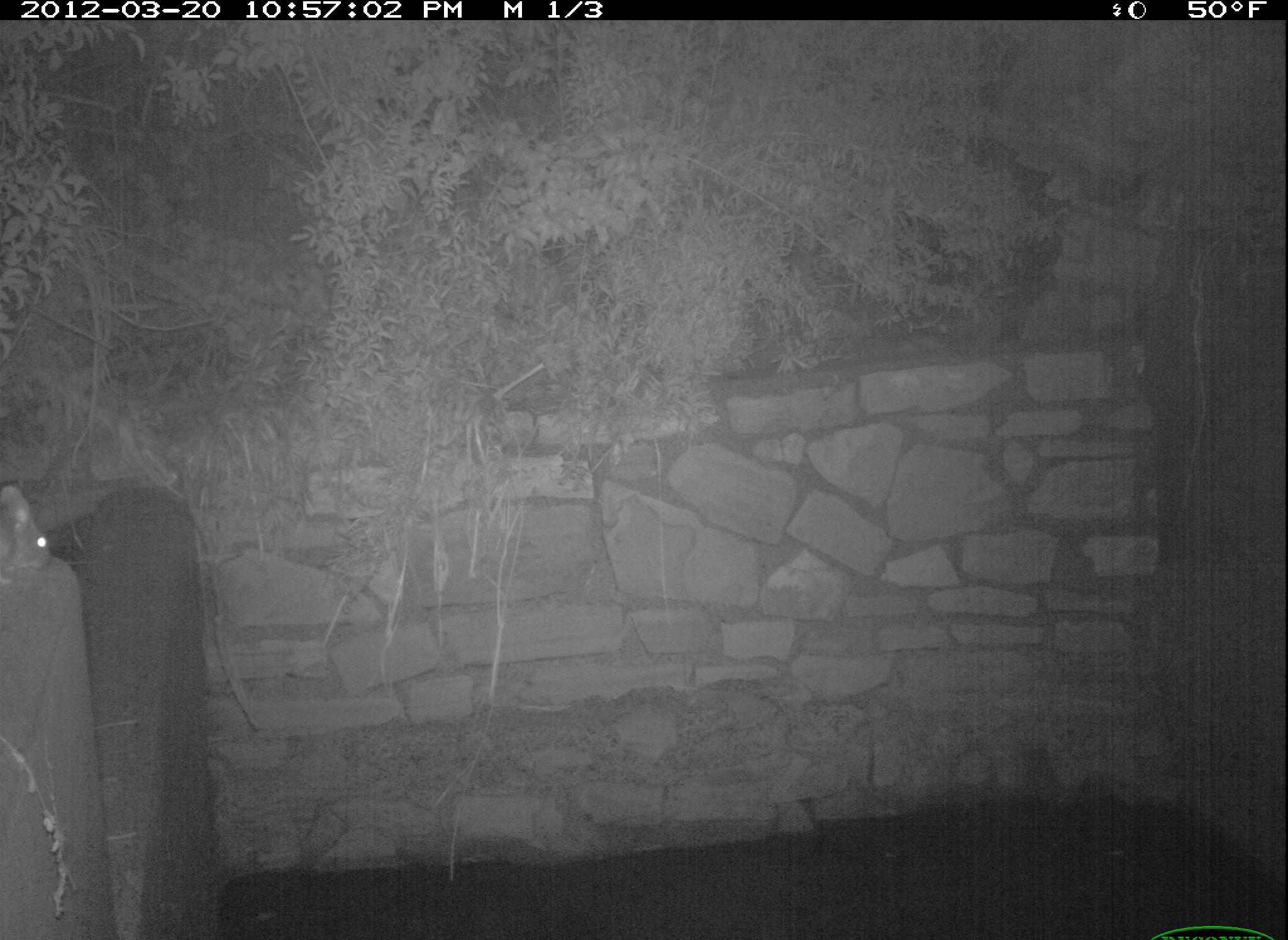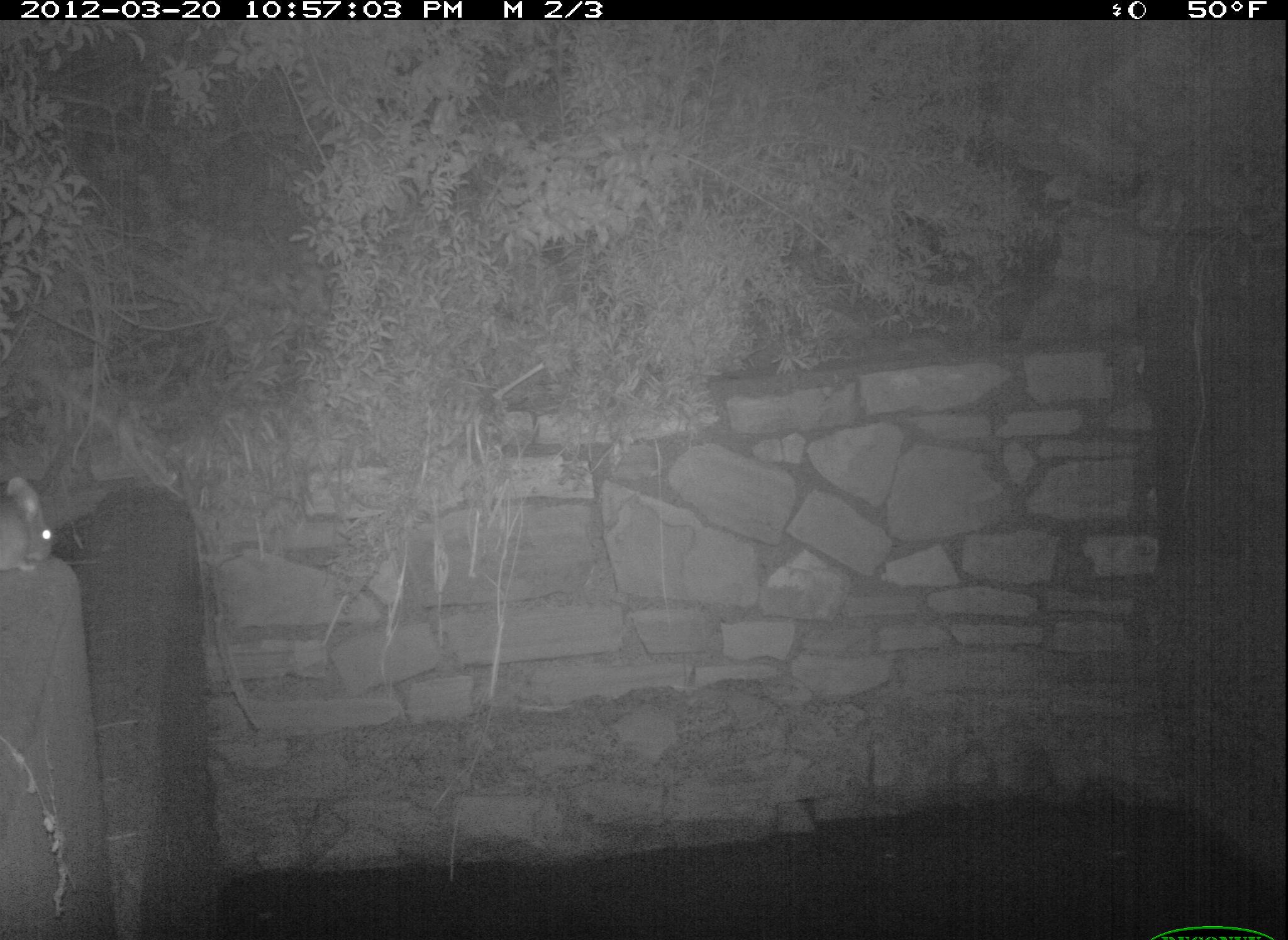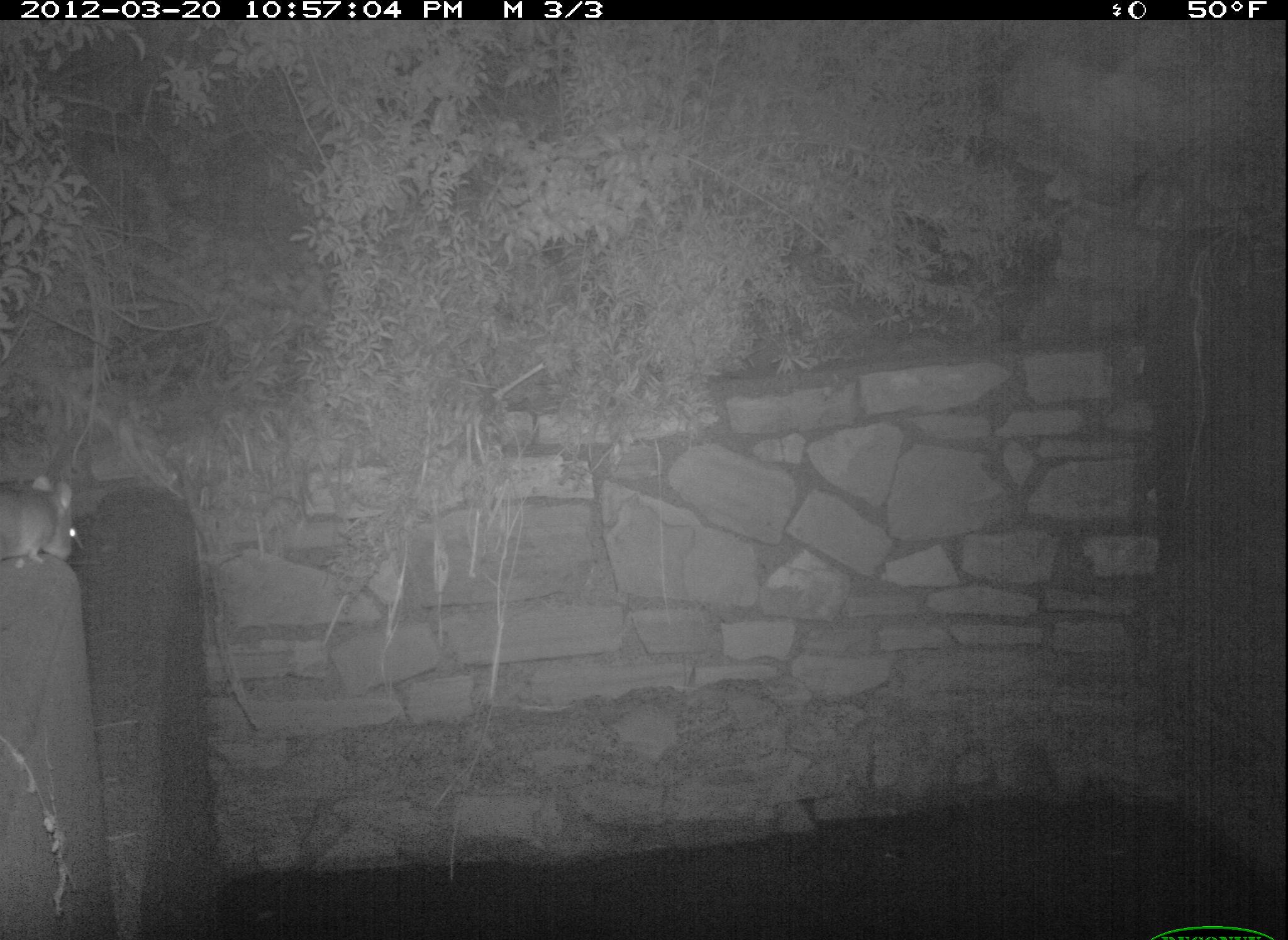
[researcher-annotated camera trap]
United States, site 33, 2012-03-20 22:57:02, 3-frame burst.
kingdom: Animalia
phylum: Chordata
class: Mammalia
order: Rodentia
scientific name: Rodentia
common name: rodent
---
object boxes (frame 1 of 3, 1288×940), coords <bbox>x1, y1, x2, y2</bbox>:
rodent: <bbox>0, 456, 72, 628</bbox>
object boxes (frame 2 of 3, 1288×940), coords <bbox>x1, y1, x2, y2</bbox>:
rodent: <bbox>5, 459, 77, 604</bbox>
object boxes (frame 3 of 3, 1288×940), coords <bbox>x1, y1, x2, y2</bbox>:
rodent: <bbox>5, 464, 90, 586</bbox>